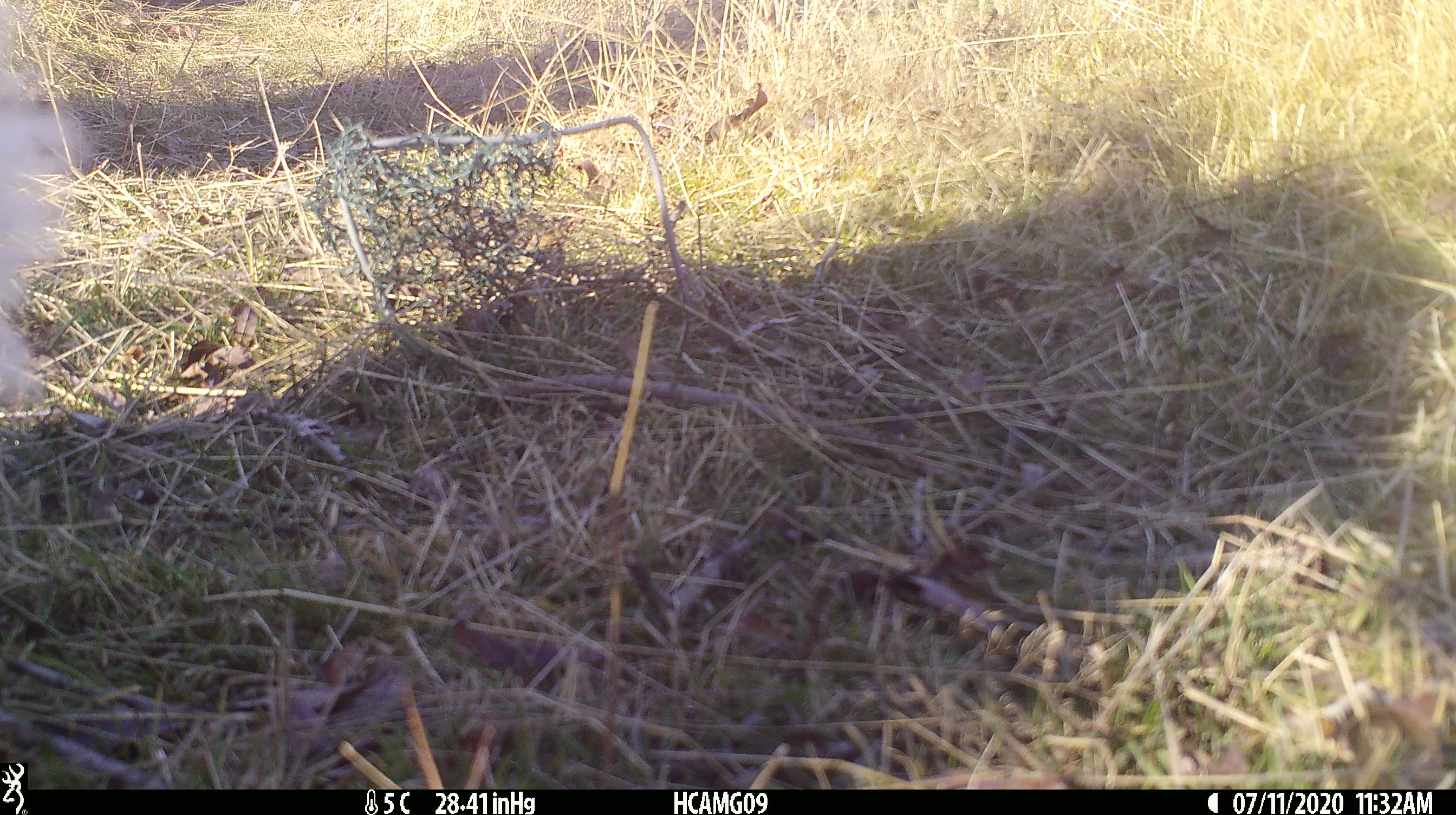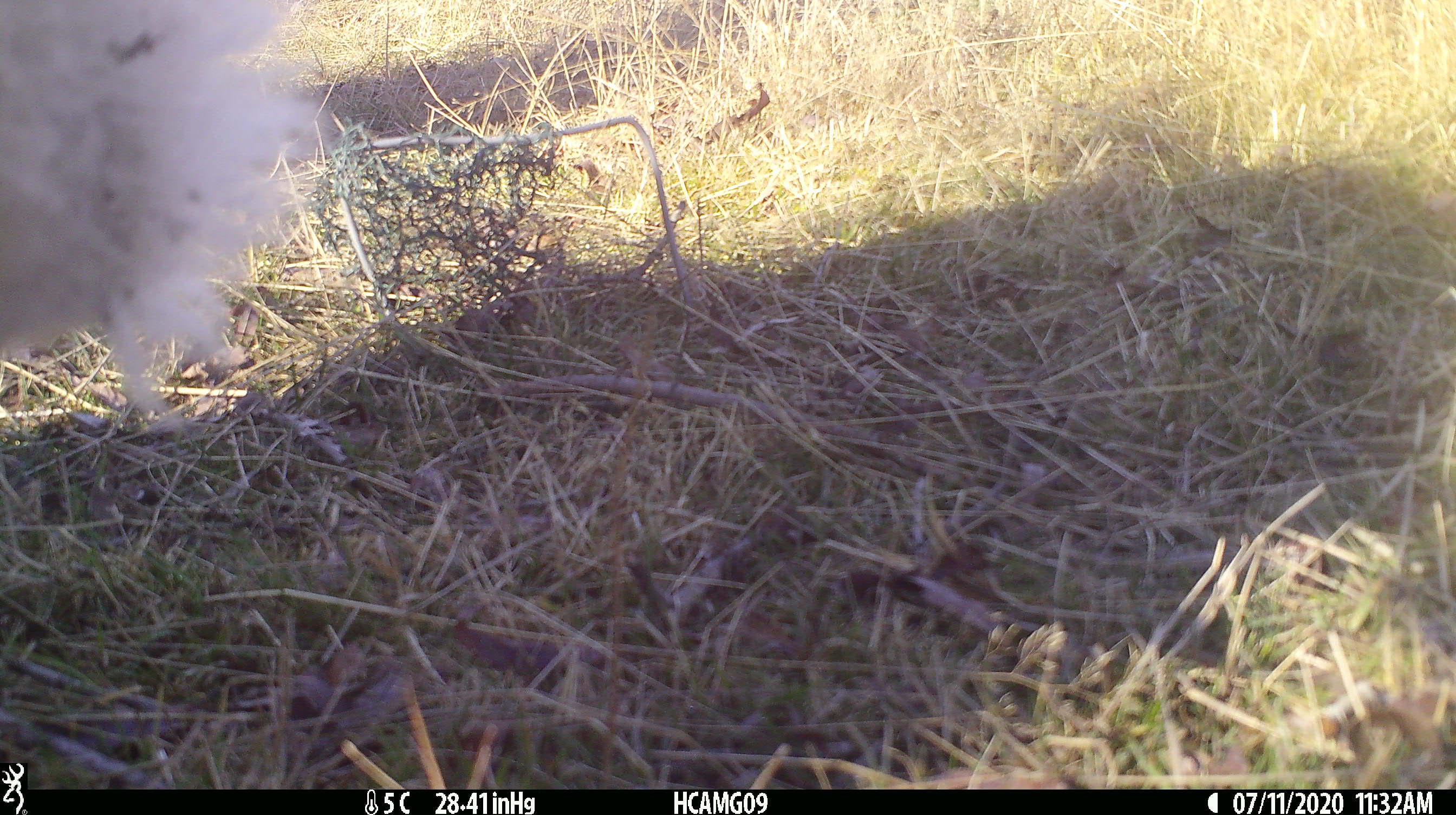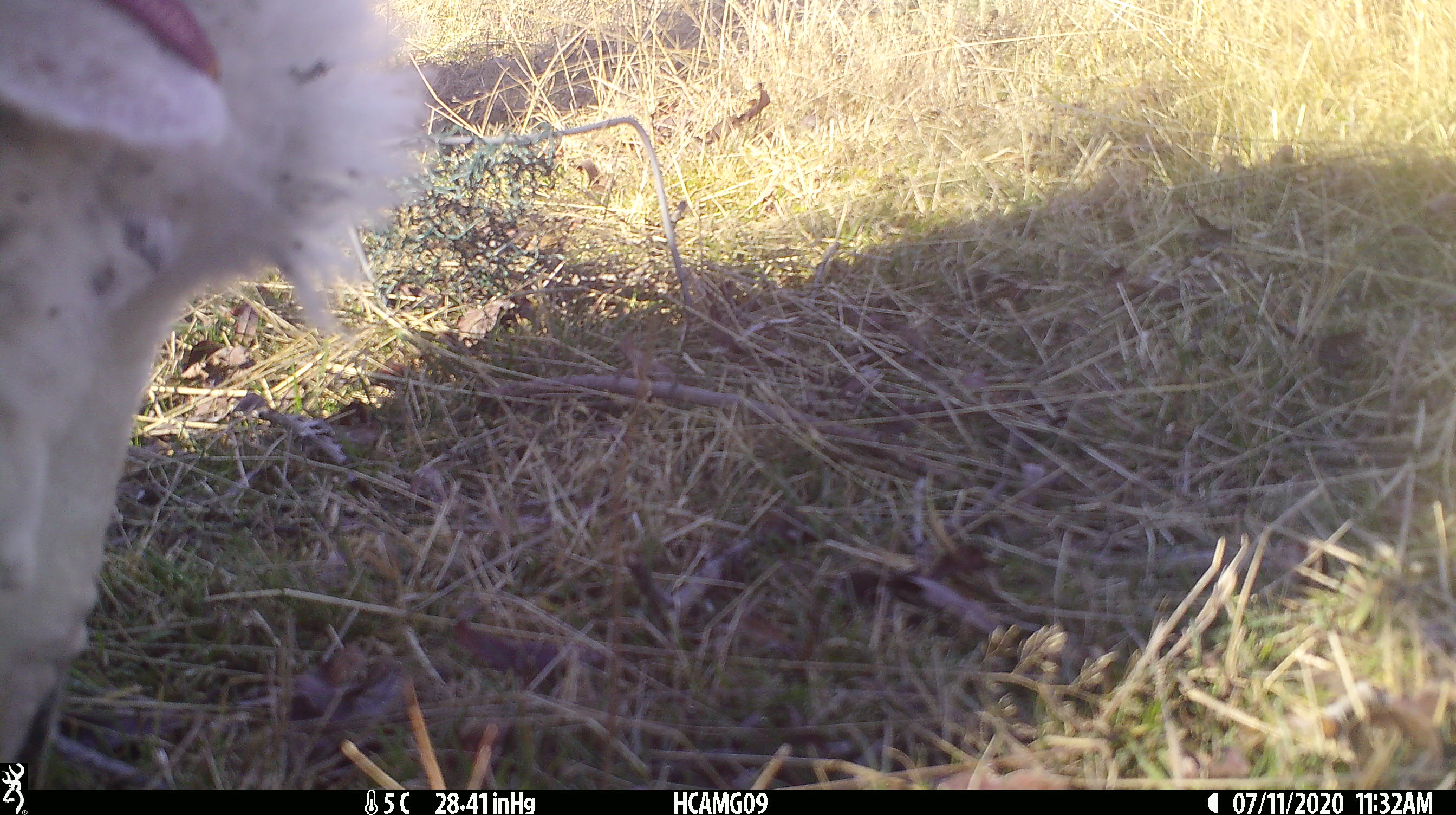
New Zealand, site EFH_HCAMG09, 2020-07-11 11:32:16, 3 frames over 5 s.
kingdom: Animalia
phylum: Chordata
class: Mammalia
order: Artiodactyla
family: Bovidae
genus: Ovis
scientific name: Ovis aries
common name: domestic sheep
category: sheep